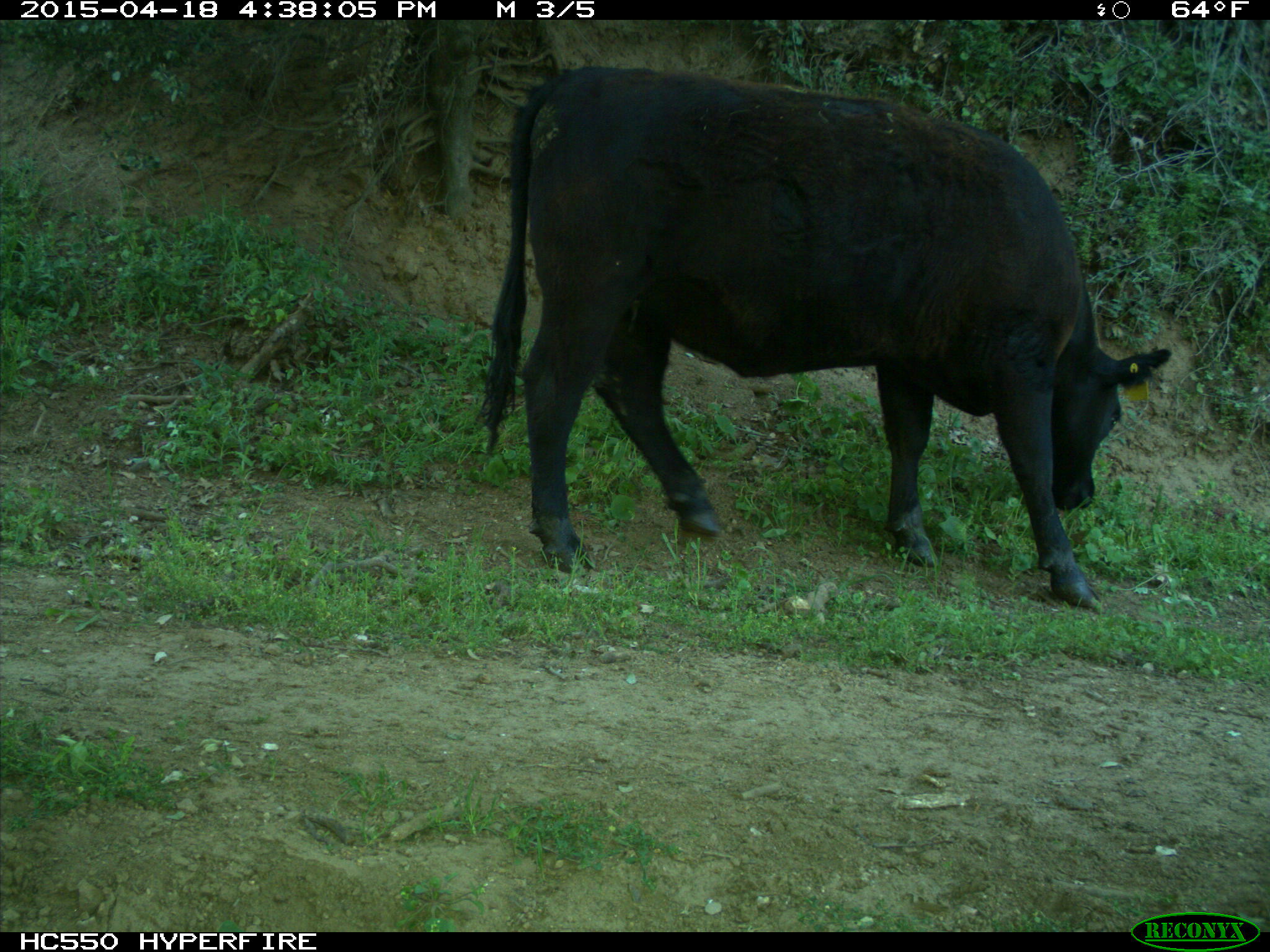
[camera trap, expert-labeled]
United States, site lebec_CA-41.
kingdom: Animalia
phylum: Chordata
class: Mammalia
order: Artiodactyla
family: Bovidae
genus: Bos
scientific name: Bos taurus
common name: domestic cow